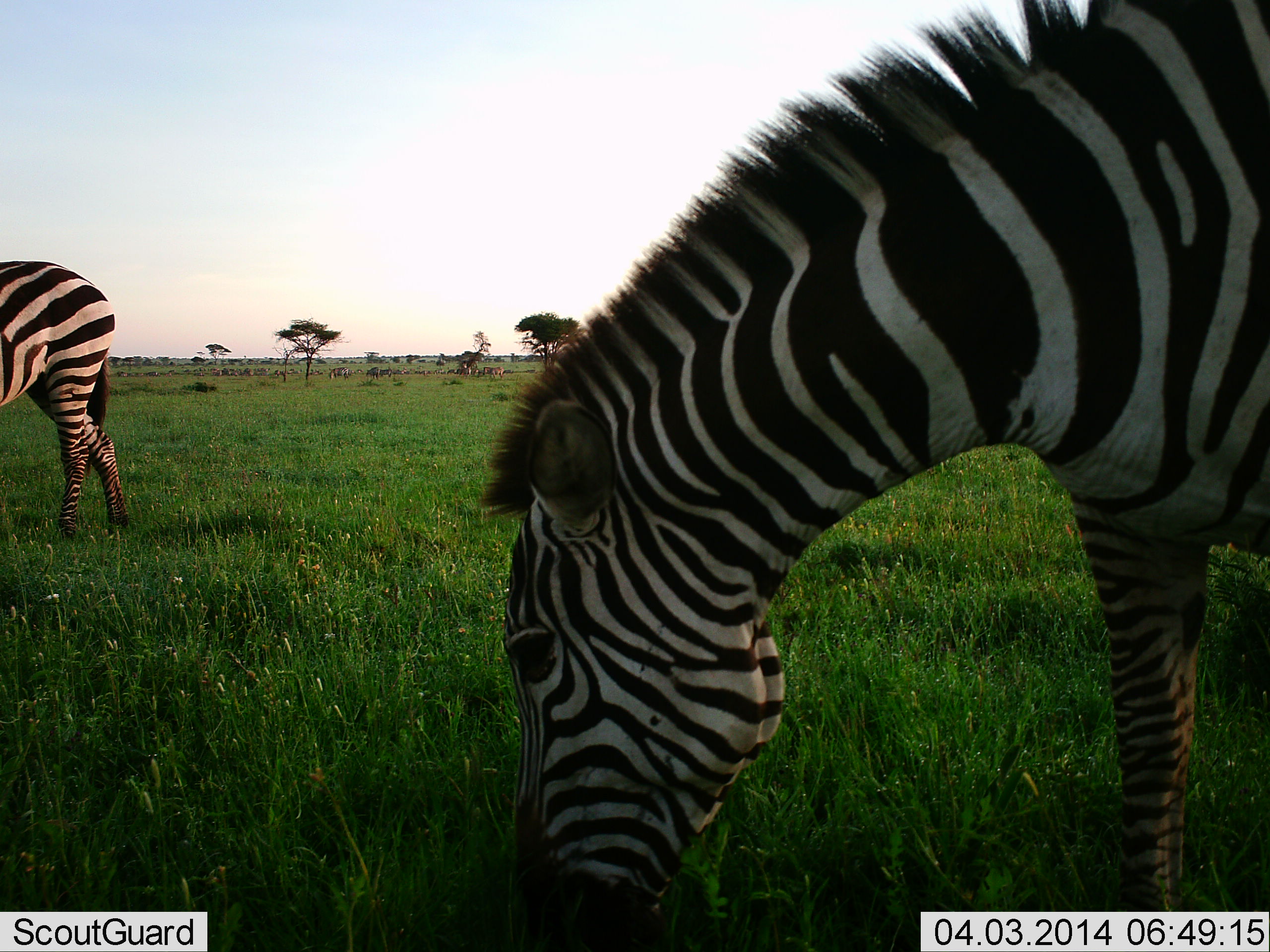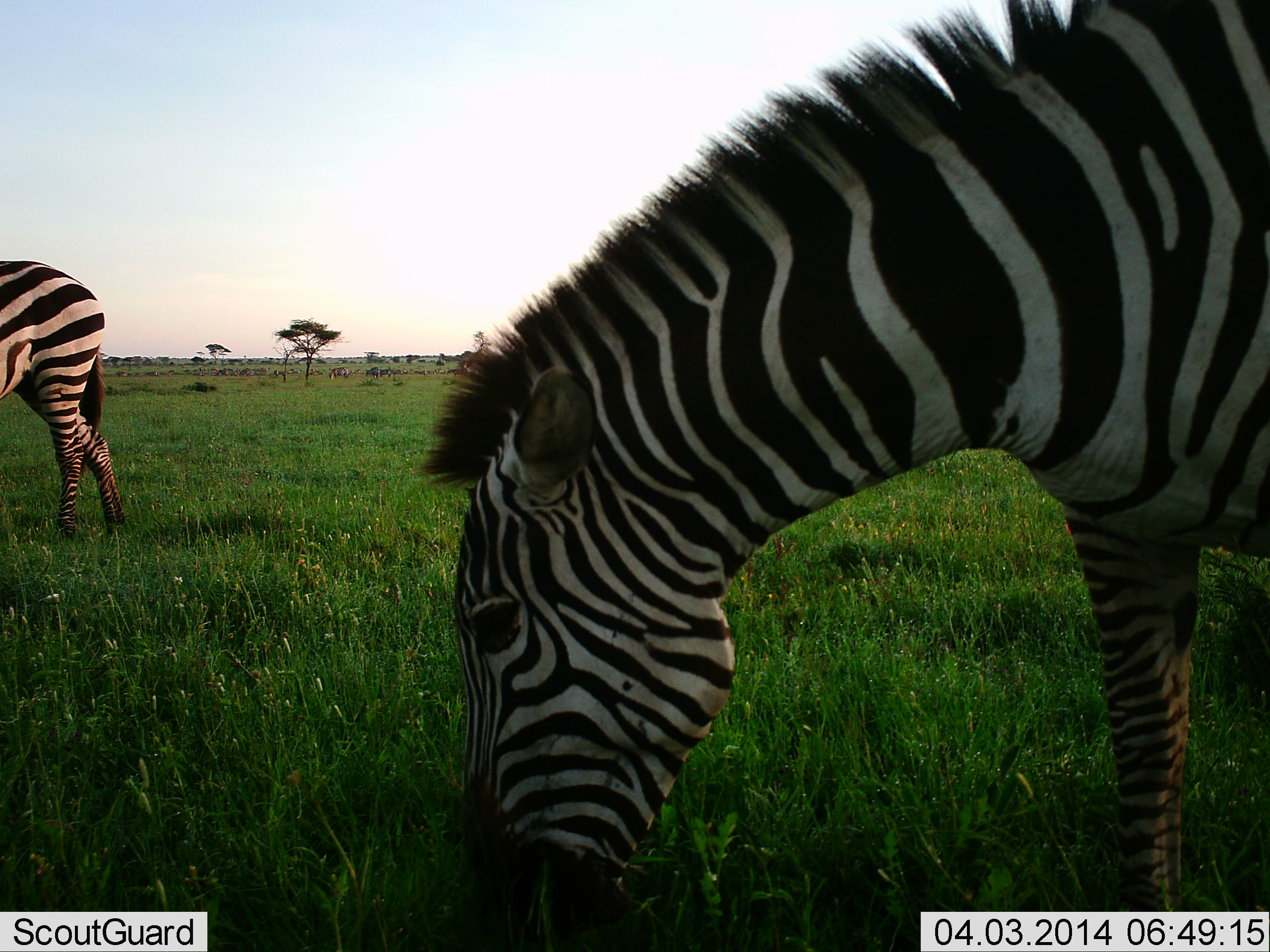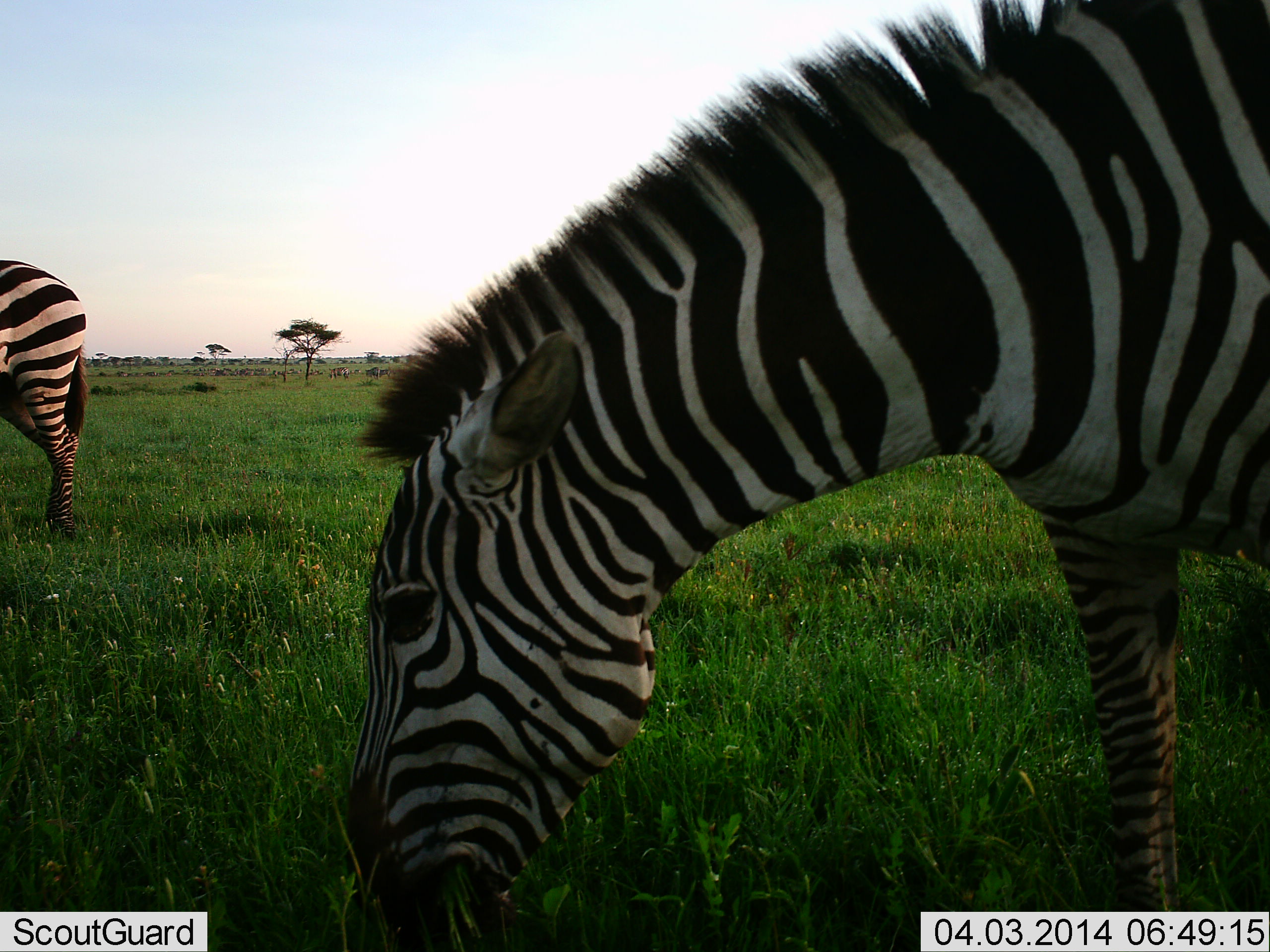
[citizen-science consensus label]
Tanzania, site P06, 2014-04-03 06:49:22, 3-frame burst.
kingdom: Animalia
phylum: Chordata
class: Mammalia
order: Perissodactyla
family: Equidae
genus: Equus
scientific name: Equus quagga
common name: plains zebra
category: zebra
Zebra (plains zebra) (Equus quagga), count 2. Behavior (volunteer vote fractions): standing 40%, resting 0%, moving 0%, interacting 0%. Young present (vote fraction): 0%. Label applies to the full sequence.